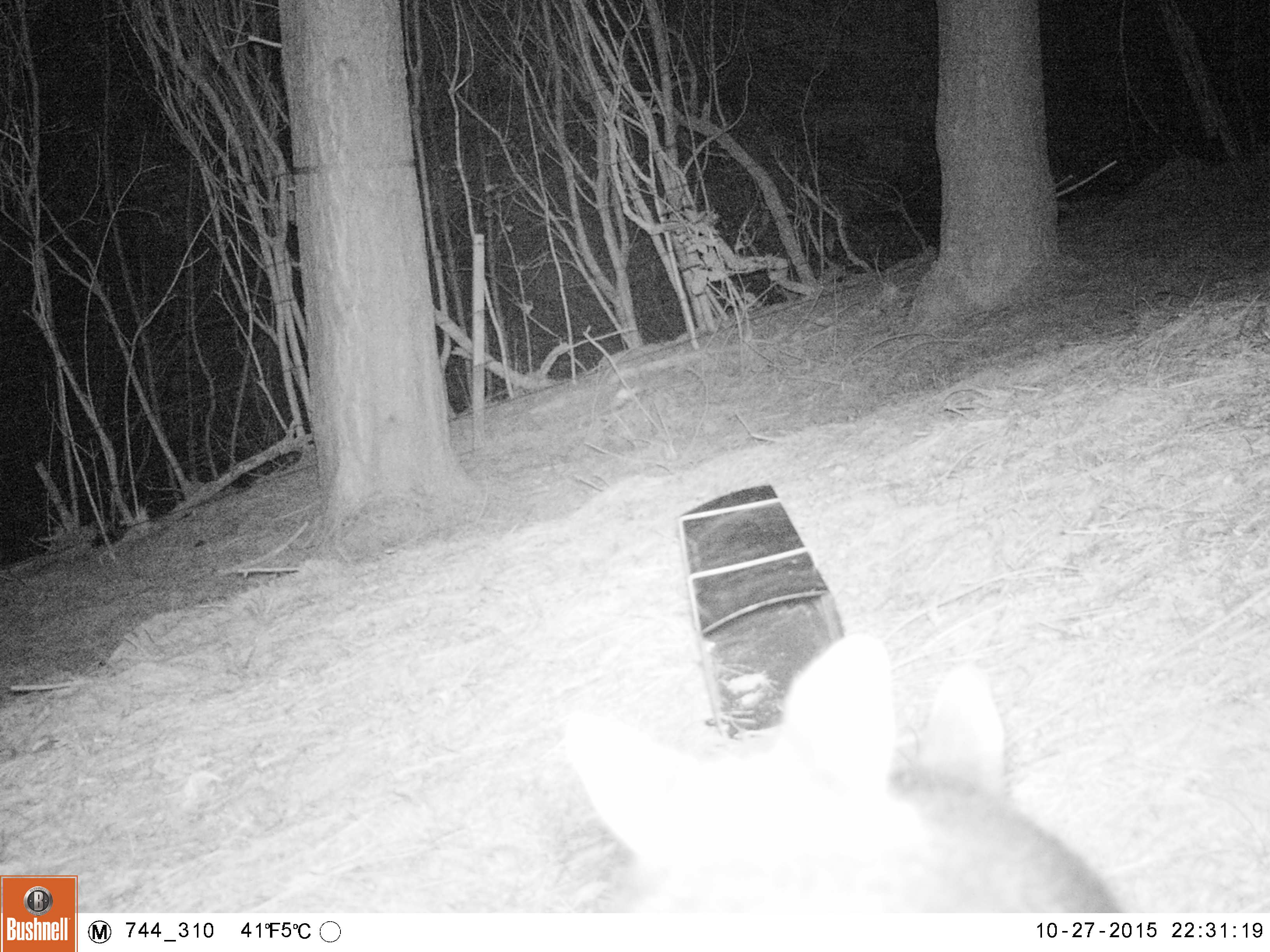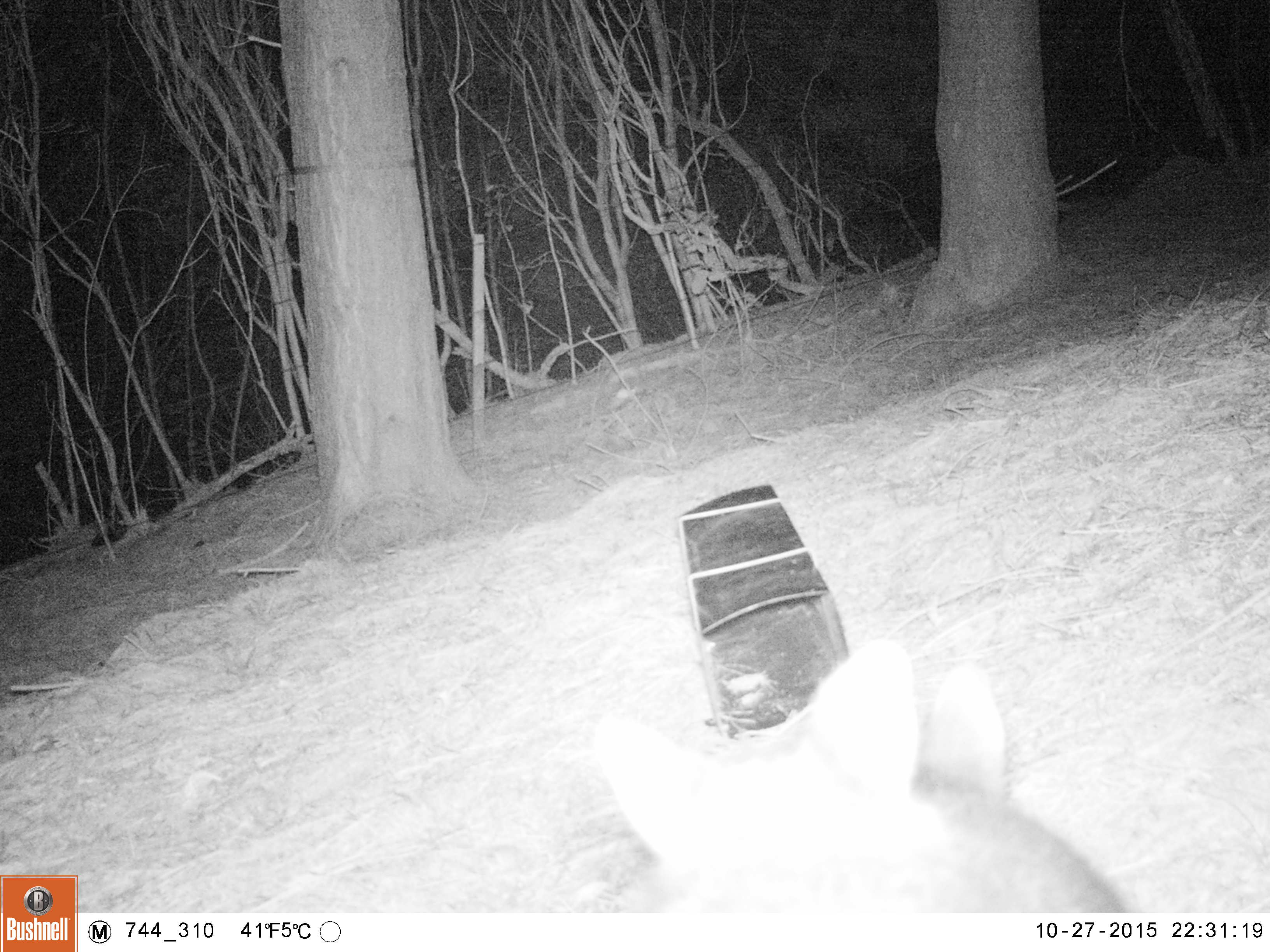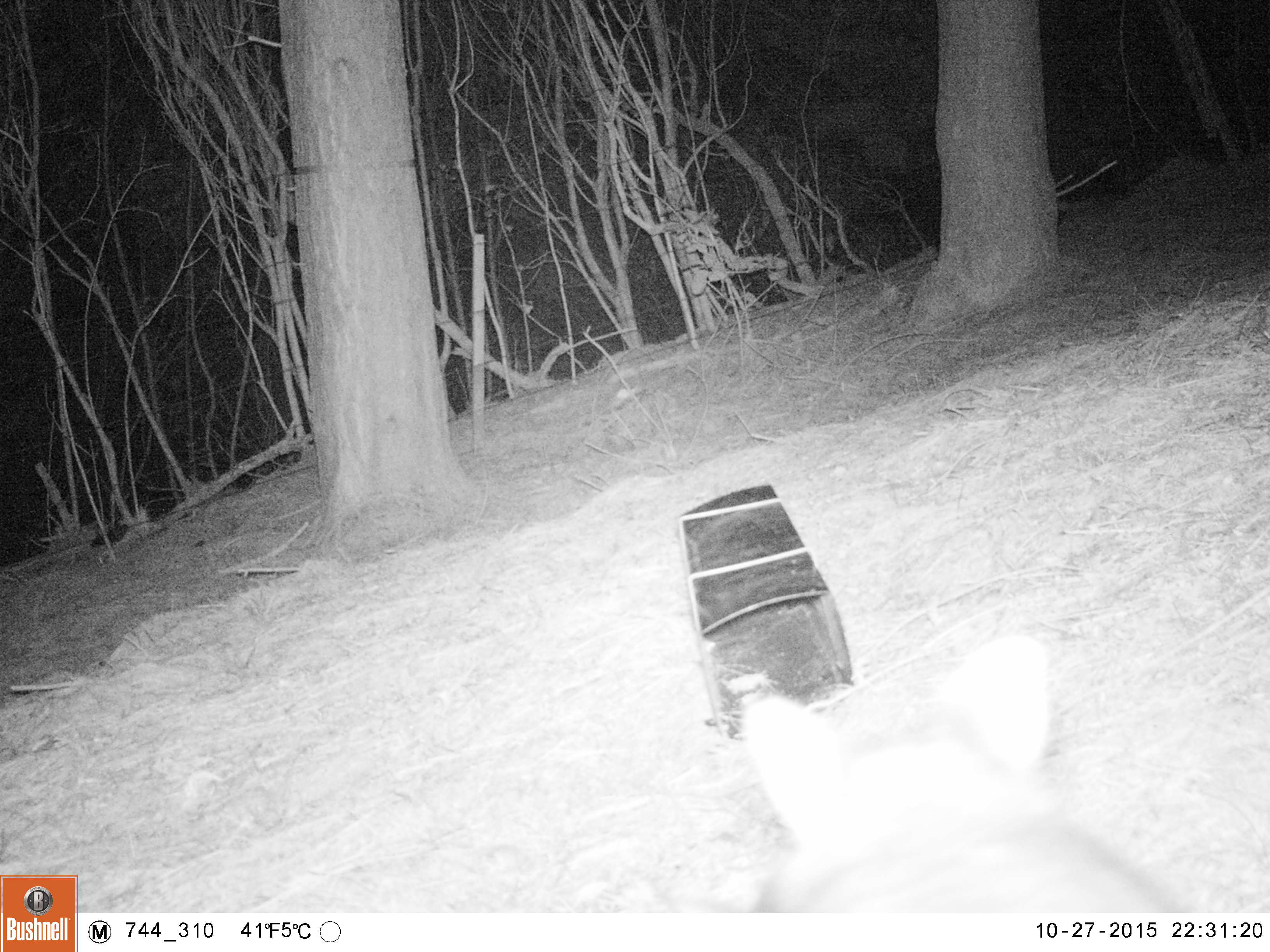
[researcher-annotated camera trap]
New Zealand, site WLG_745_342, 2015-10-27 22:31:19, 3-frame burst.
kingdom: Animalia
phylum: Chordata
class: Mammalia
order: Diprotodontia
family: Phalangeridae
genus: Trichosurus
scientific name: Trichosurus vulpecula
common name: common brushtail possum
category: possum